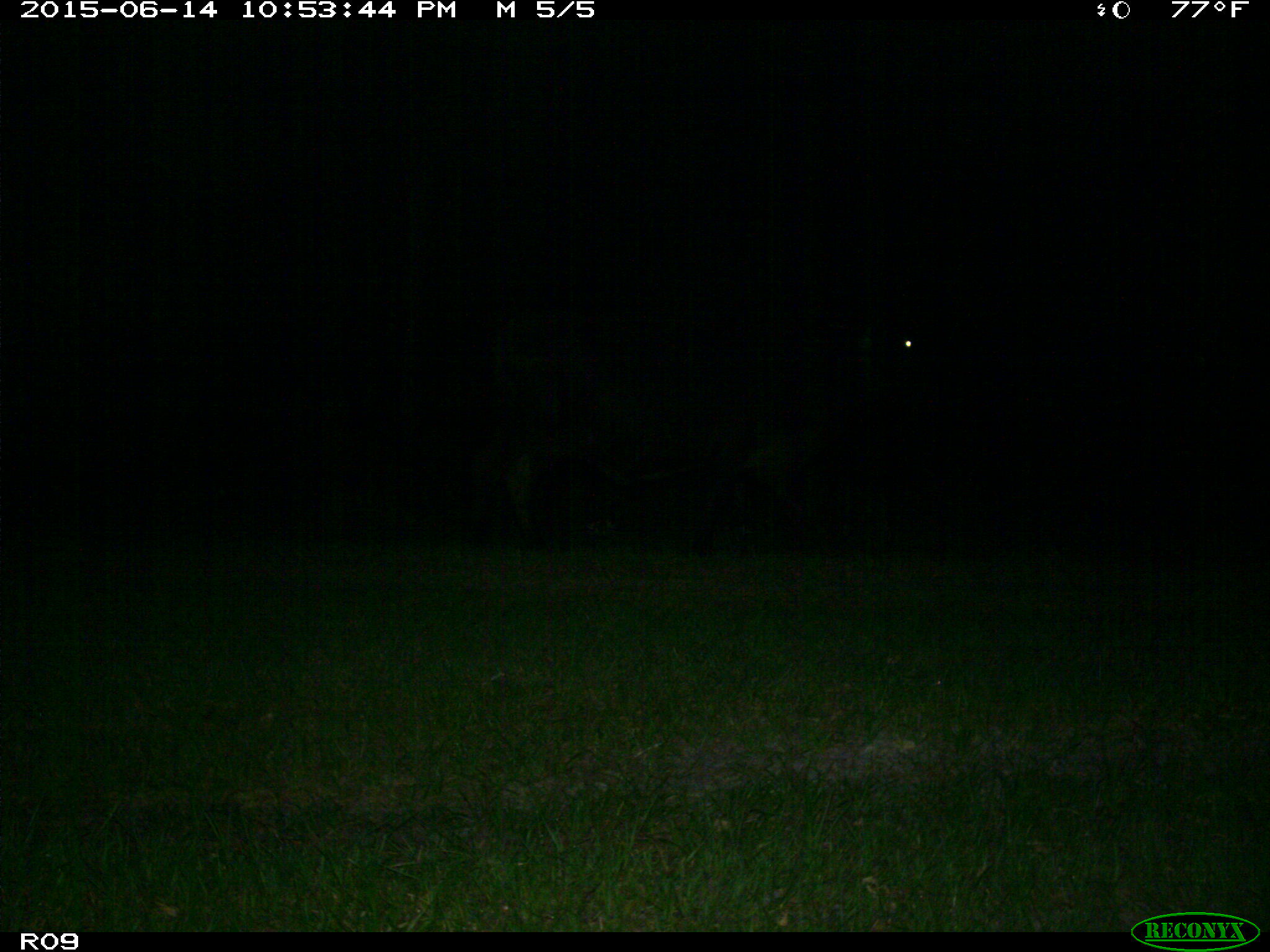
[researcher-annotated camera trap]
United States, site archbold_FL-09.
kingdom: Animalia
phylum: Chordata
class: Mammalia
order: Artiodactyla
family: Bovidae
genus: Bos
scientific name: Bos taurus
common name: domestic cow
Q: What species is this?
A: Bos taurus (domestic cow).